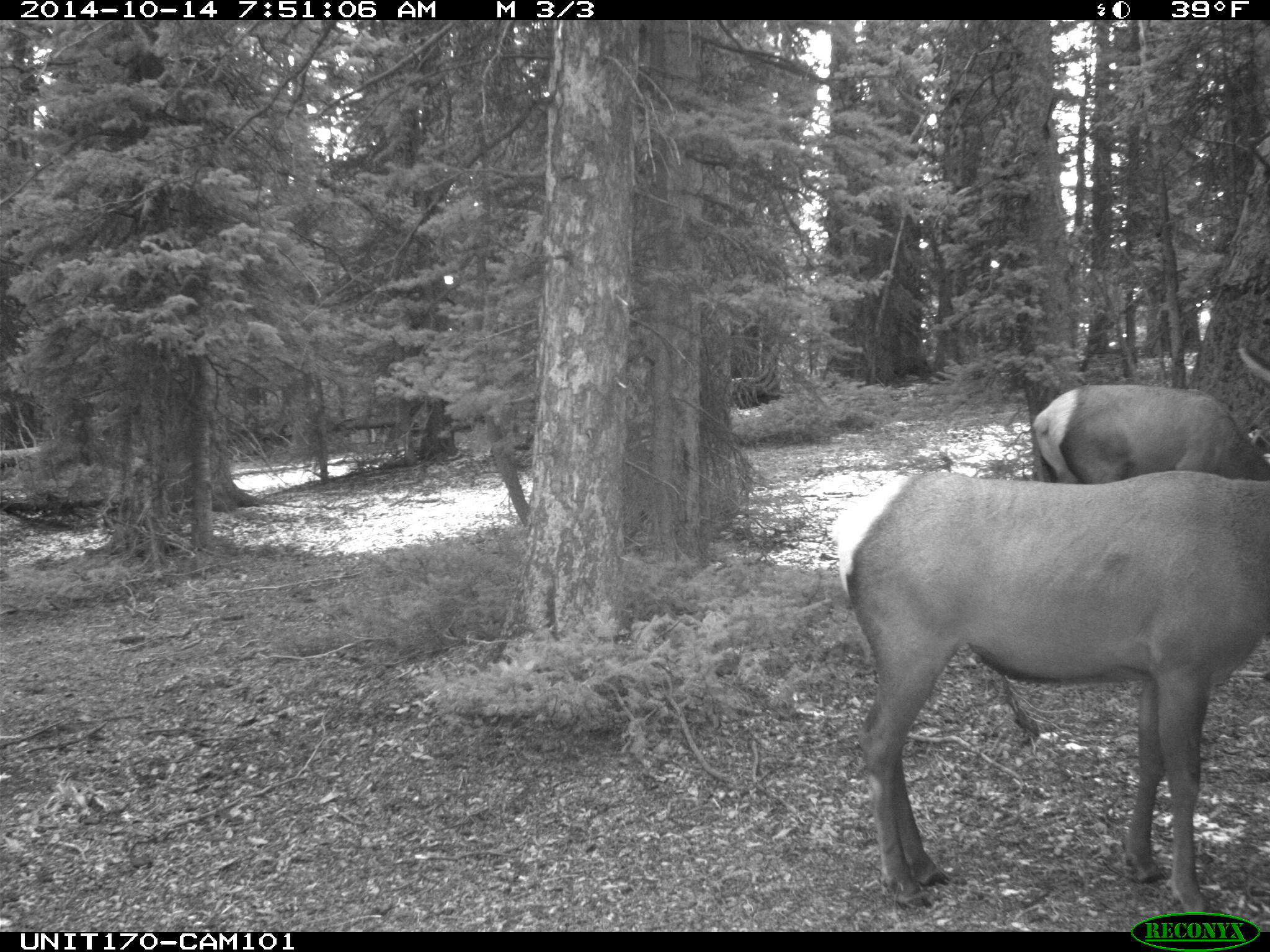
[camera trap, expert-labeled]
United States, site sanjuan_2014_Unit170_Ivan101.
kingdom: Animalia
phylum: Chordata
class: Mammalia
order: Artiodactyla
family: Cervidae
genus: Cervus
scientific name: Cervus elaphus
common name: red deer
Cervus elaphus (red deer).